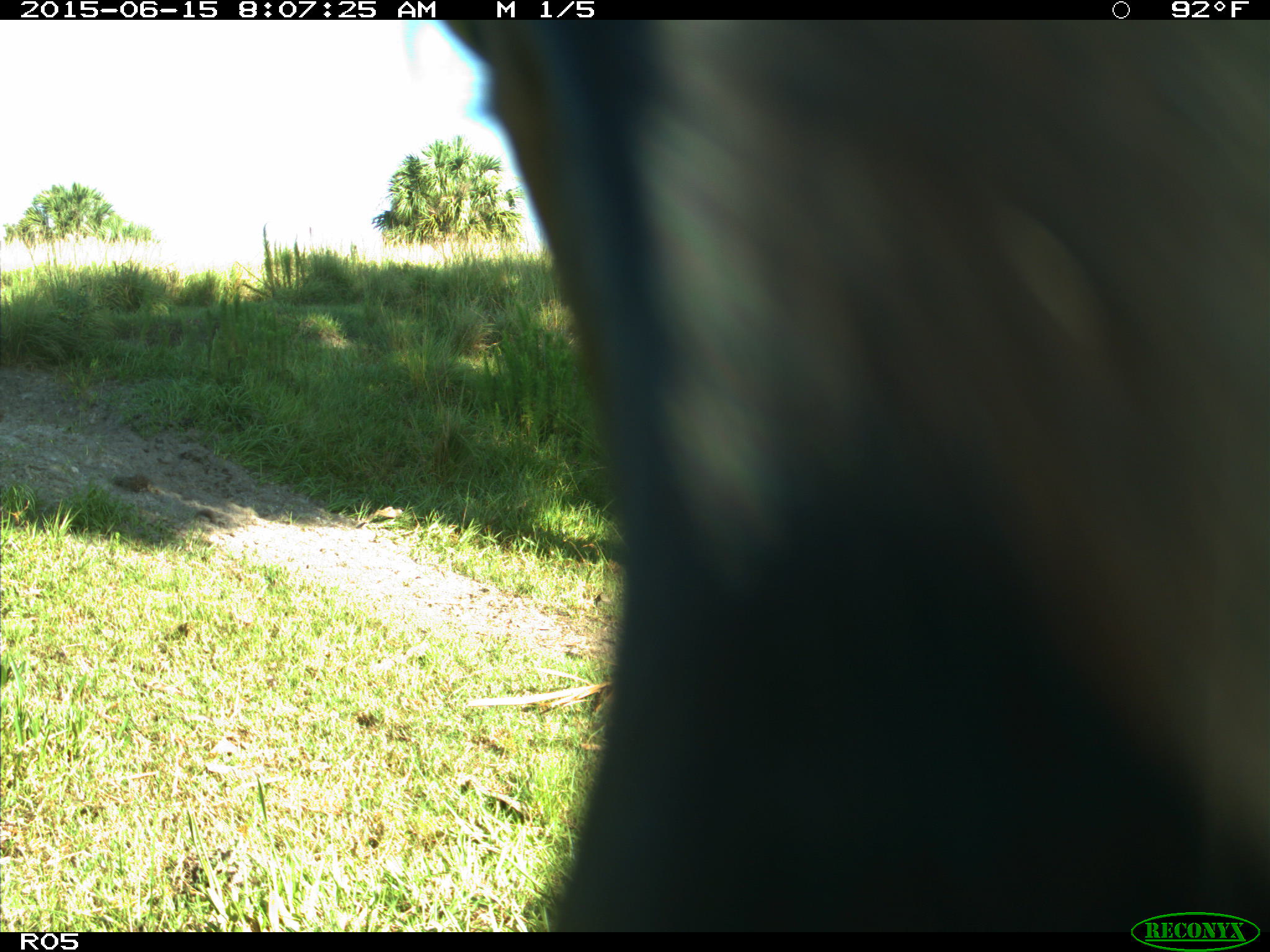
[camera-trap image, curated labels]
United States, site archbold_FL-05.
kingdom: Animalia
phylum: Chordata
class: Mammalia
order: Artiodactyla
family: Bovidae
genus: Bos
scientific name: Bos taurus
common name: domestic cow